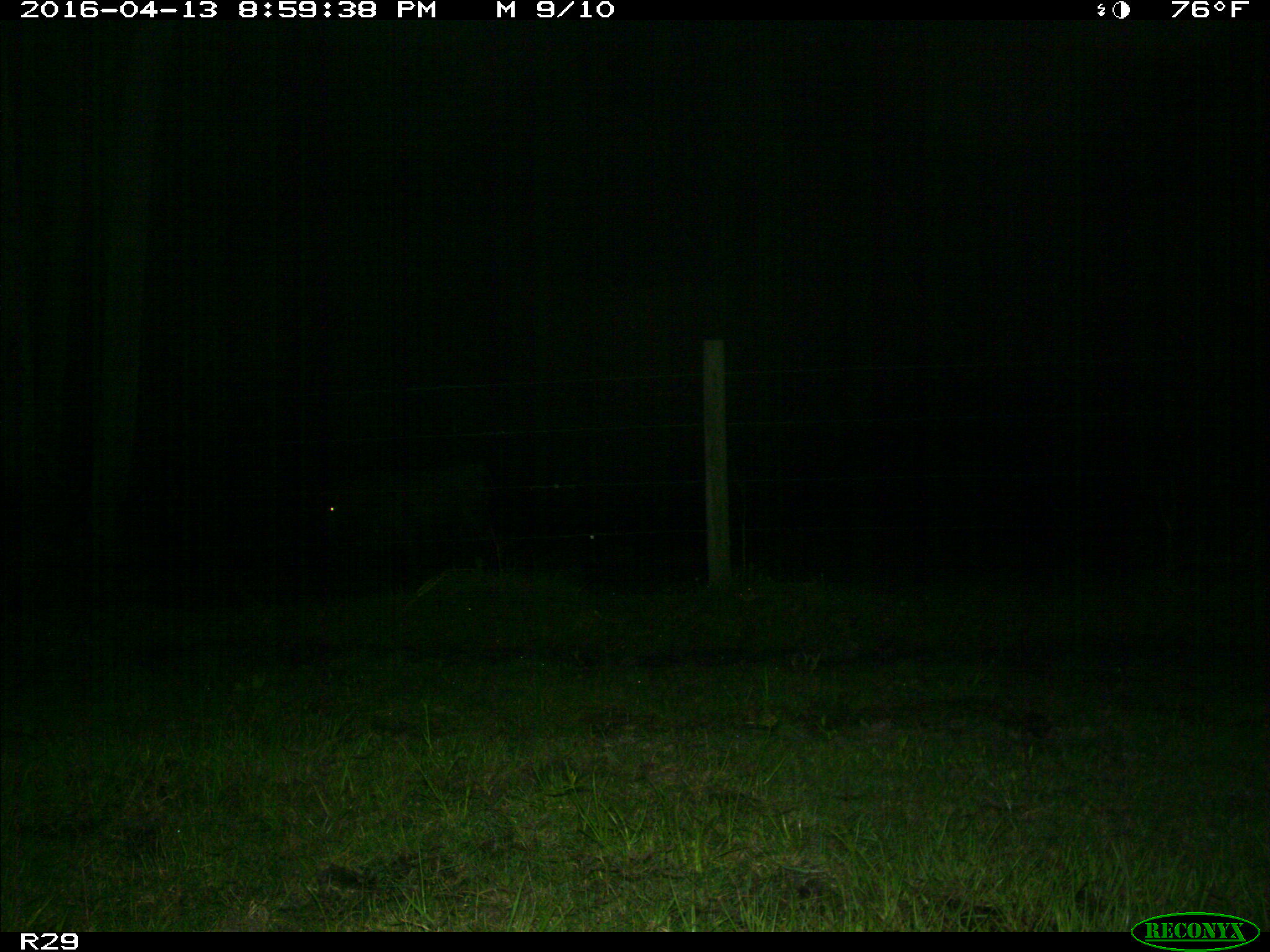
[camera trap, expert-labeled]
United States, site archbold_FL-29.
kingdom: Animalia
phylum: Chordata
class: Mammalia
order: Artiodactyla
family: Bovidae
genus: Bos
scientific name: Bos taurus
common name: domestic cow